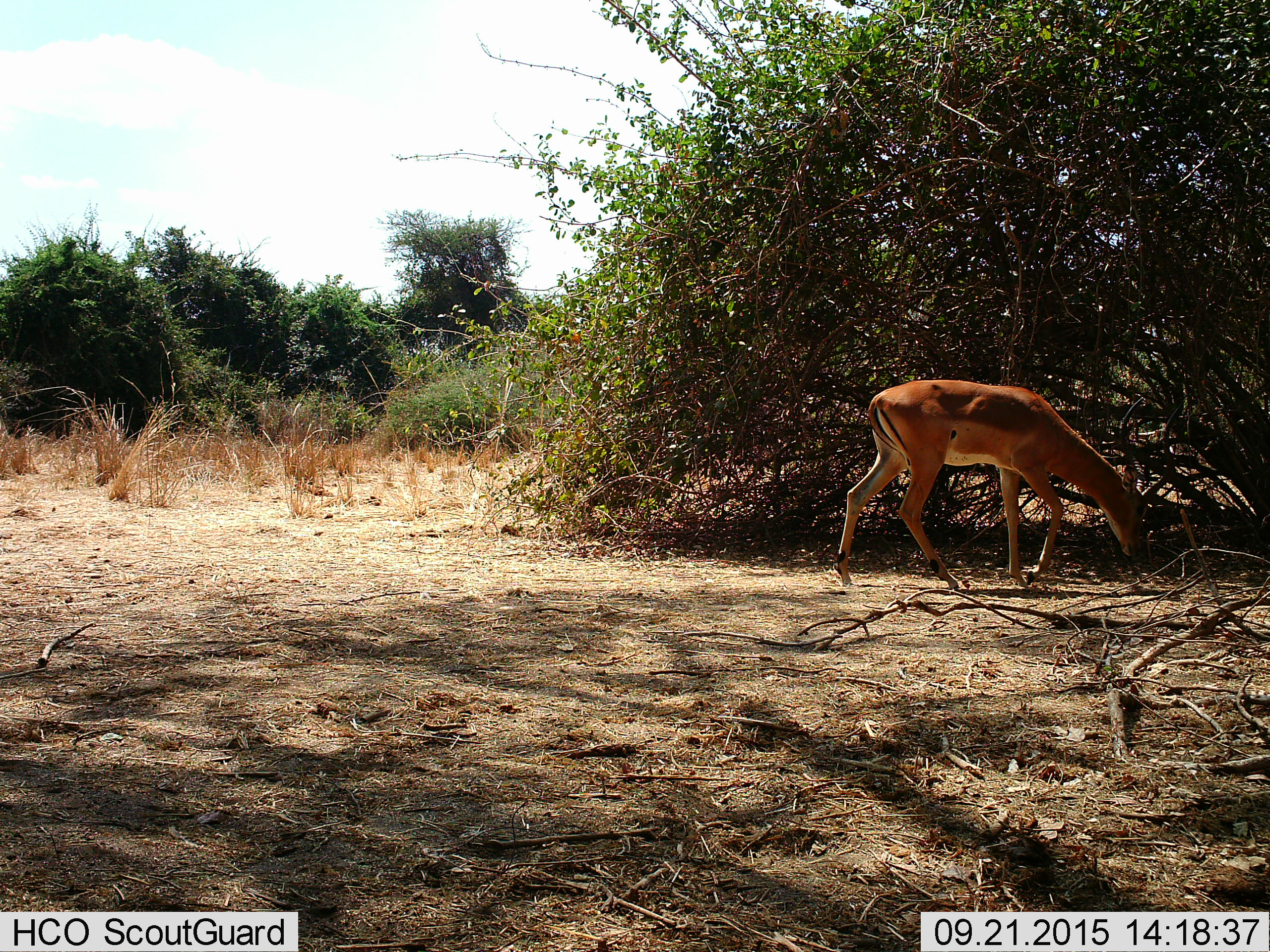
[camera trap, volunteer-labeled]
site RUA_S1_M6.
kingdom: Animalia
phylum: Chordata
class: Mammalia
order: Artiodactyla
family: Bovidae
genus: Aepyceros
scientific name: Aepyceros melampus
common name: impala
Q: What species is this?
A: Impala (Aepyceros melampus).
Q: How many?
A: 1.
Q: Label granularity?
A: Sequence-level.